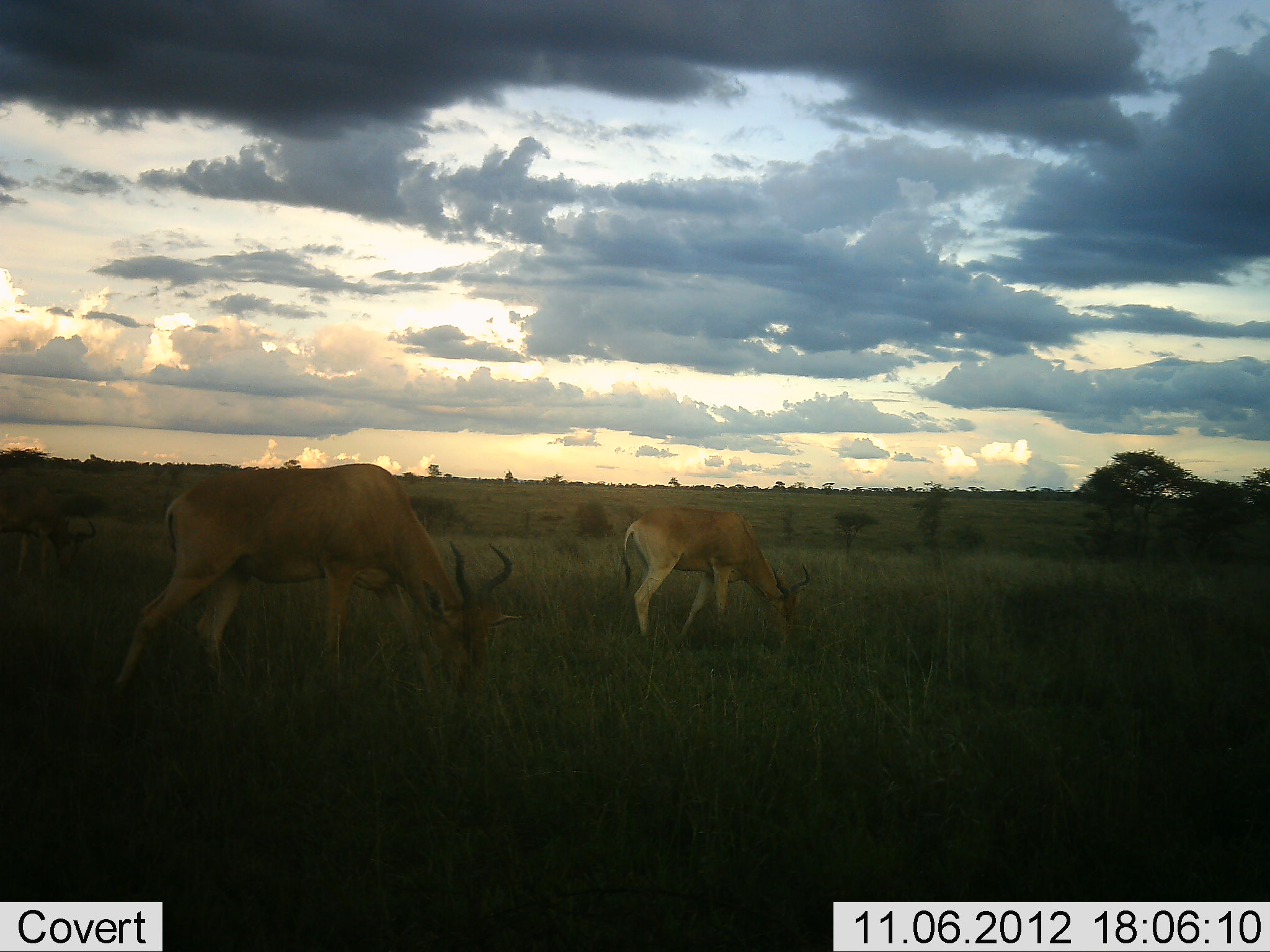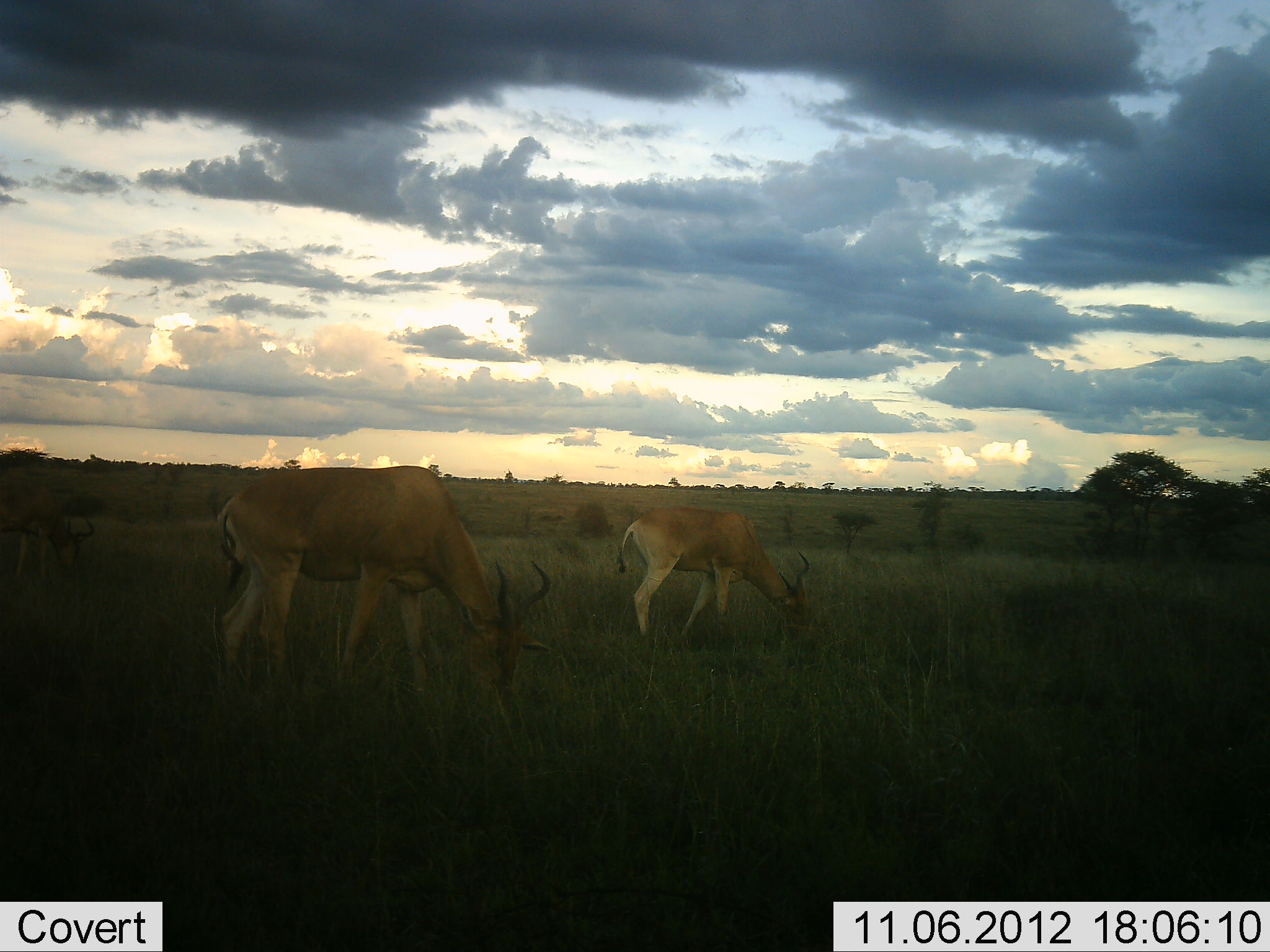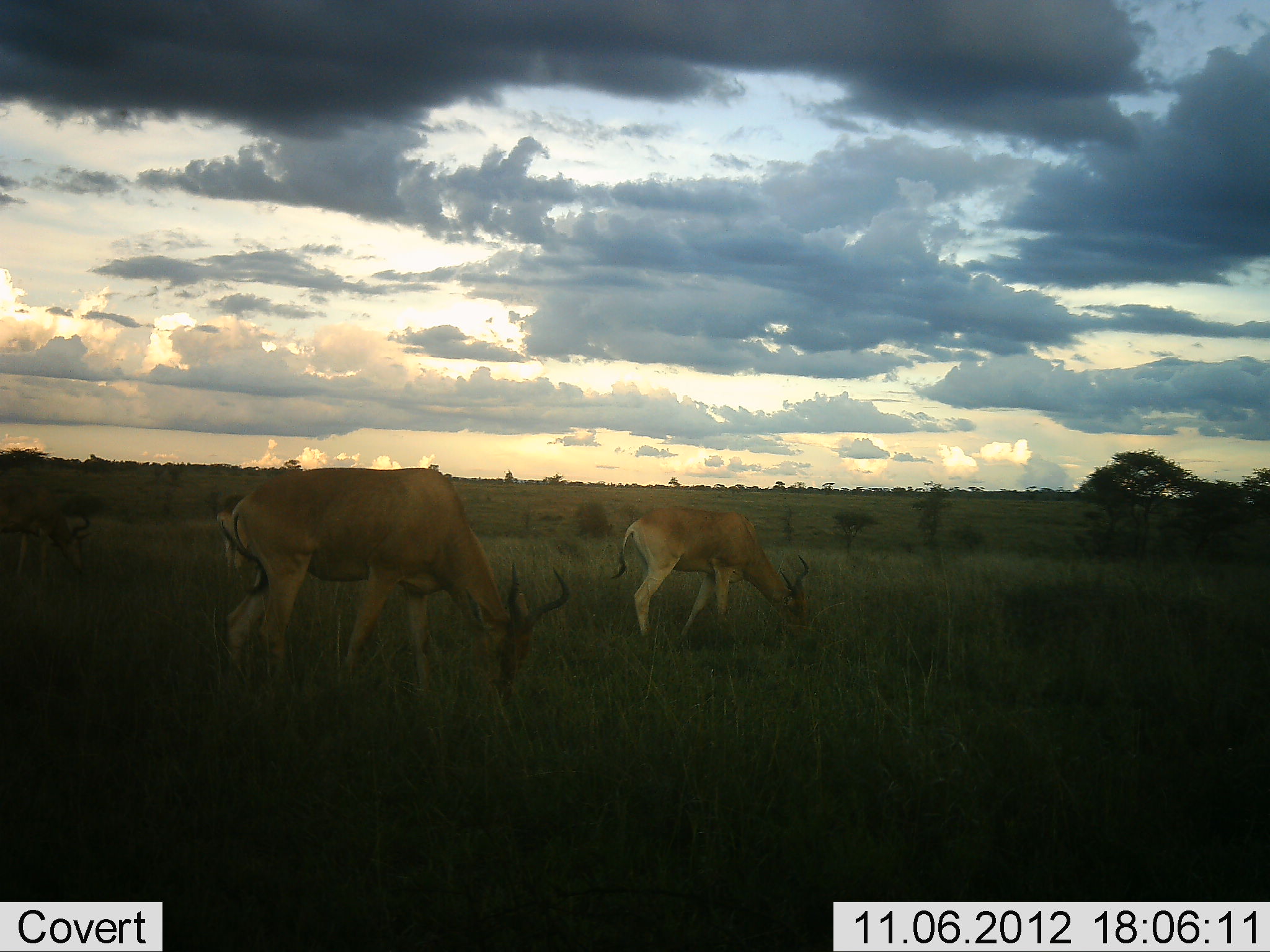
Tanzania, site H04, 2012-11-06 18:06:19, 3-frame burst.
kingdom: Animalia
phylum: Chordata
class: Mammalia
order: Artiodactyla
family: Bovidae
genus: Alcelaphus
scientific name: Alcelaphus buselaphus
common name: hartebeest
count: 3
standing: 40%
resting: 0%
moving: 0%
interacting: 0%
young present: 0%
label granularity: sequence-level